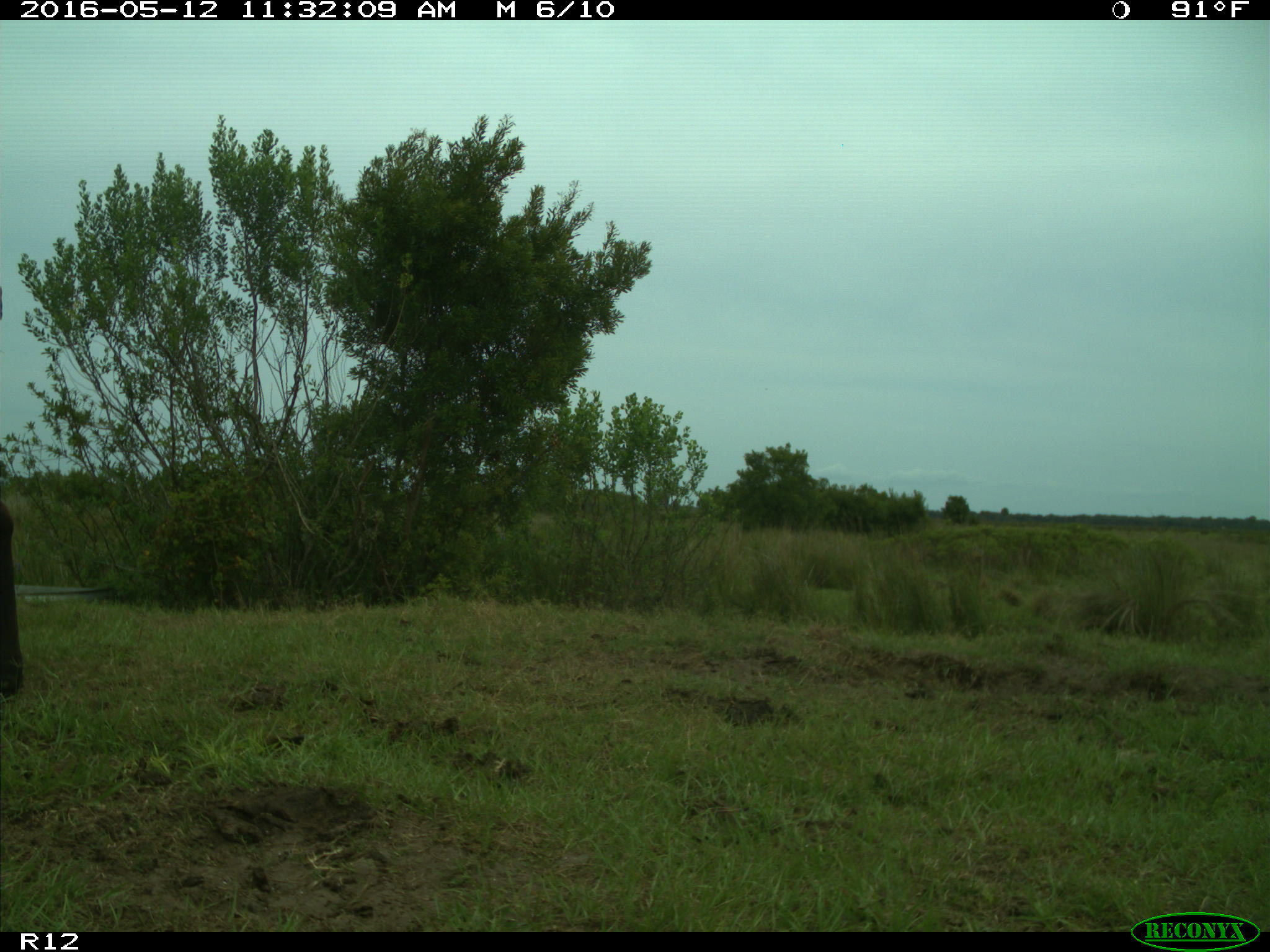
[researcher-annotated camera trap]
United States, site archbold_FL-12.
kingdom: Animalia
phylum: Chordata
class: Mammalia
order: Artiodactyla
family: Bovidae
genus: Bos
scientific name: Bos taurus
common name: domestic cow